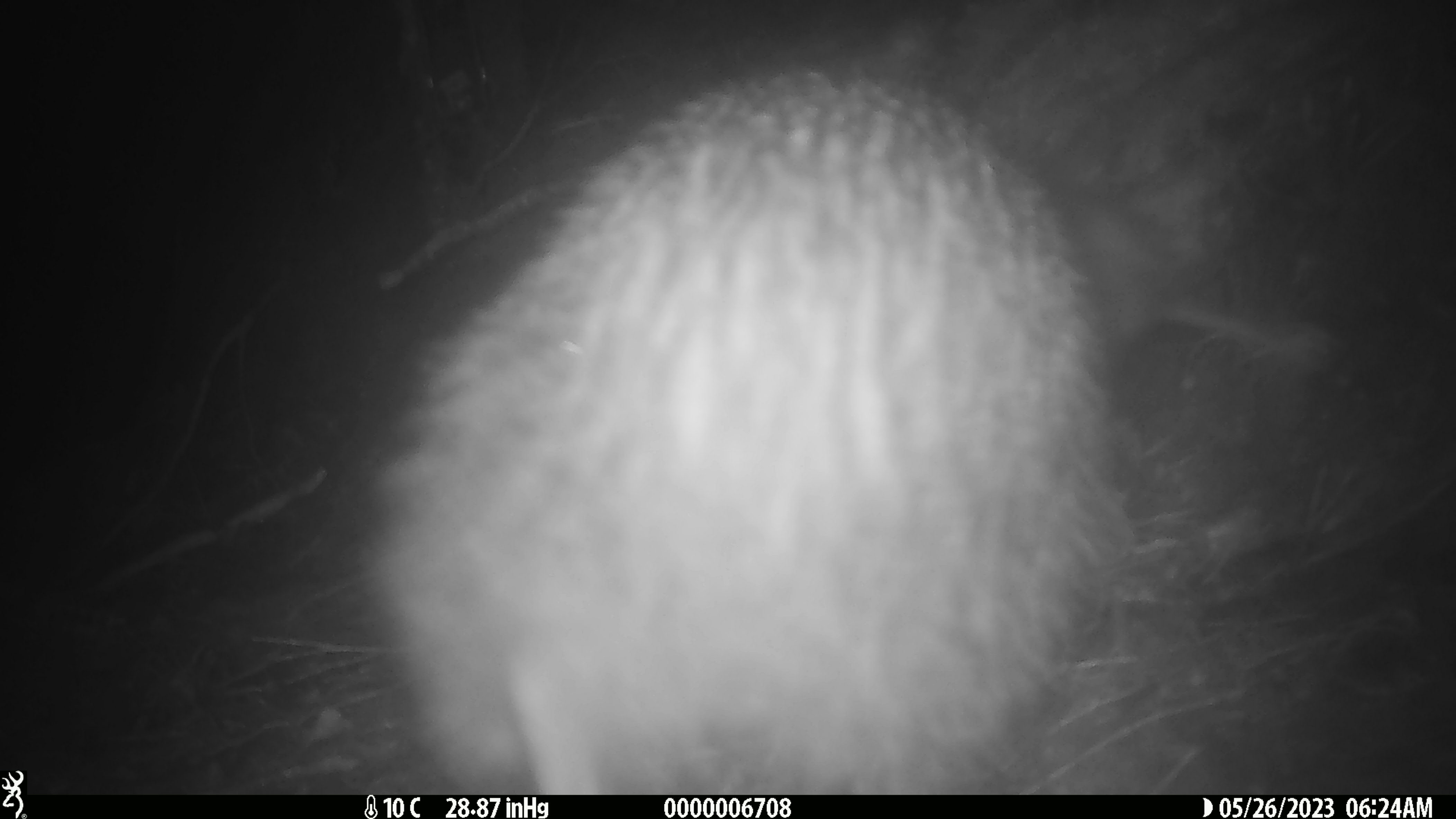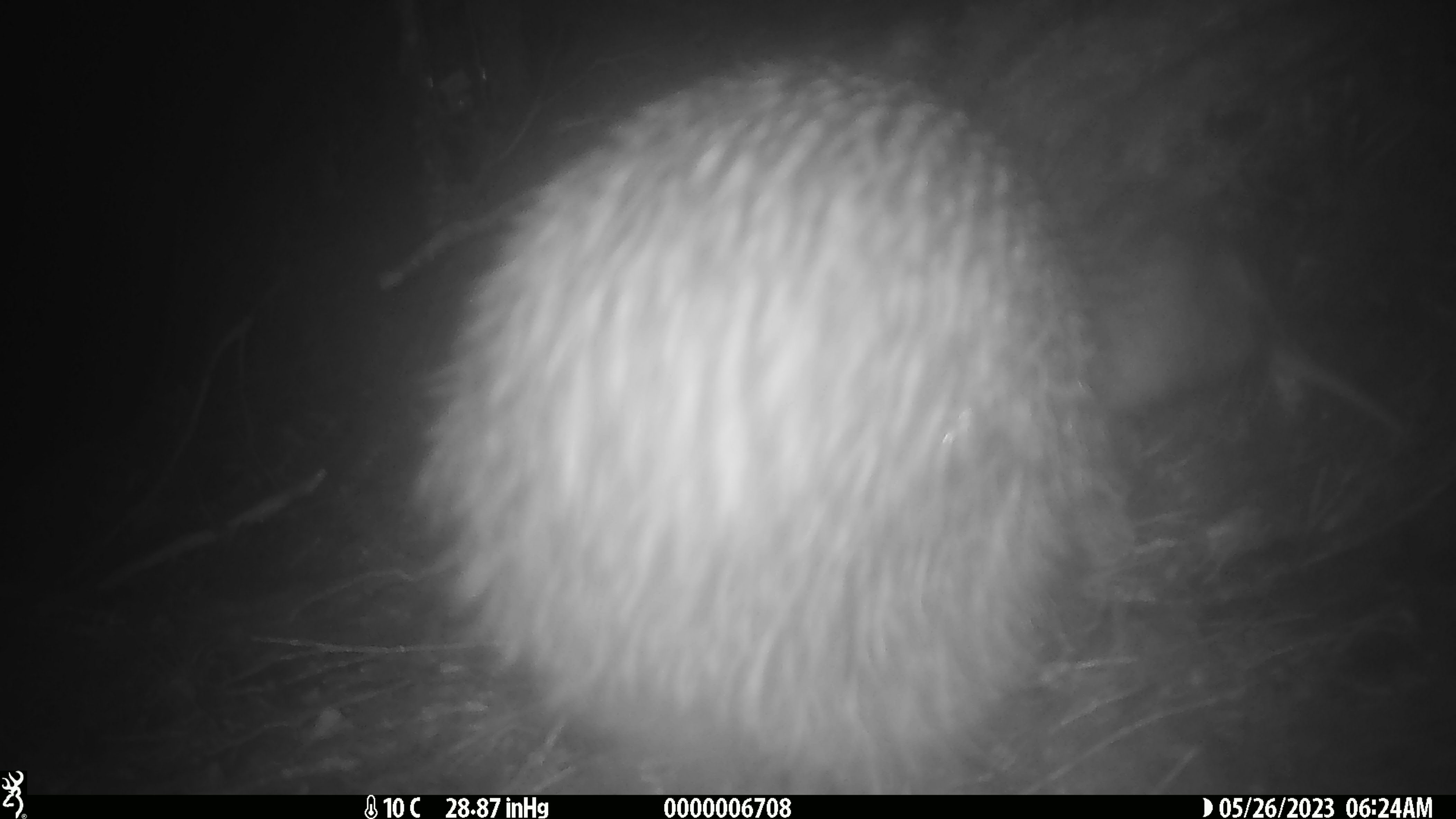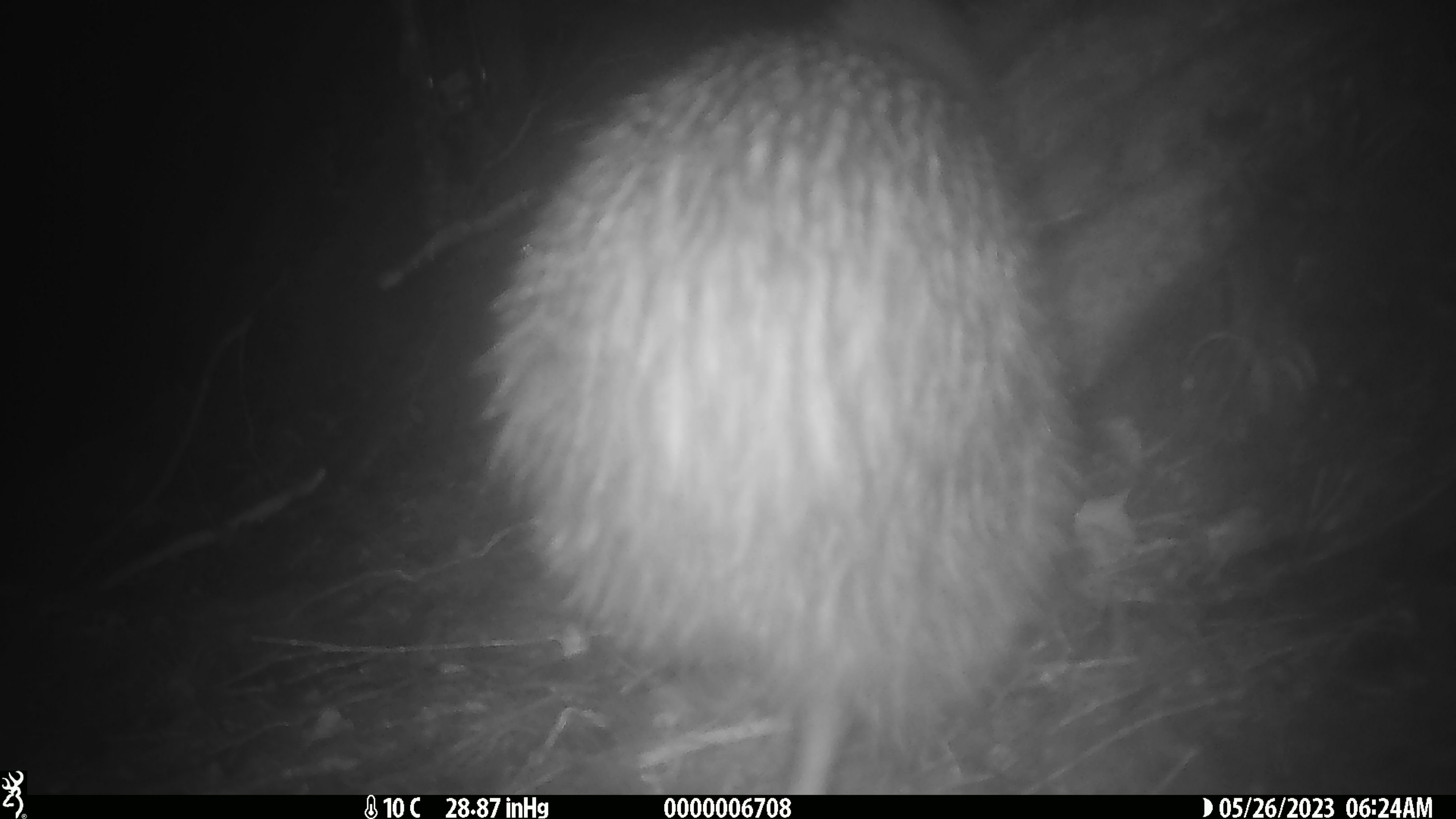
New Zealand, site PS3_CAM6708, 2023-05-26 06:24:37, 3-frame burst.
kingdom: Animalia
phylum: Chordata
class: Aves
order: Apterygiformes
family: Apterygidae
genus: Apteryx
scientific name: Apteryx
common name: kiwi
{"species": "kiwi (Apteryx)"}